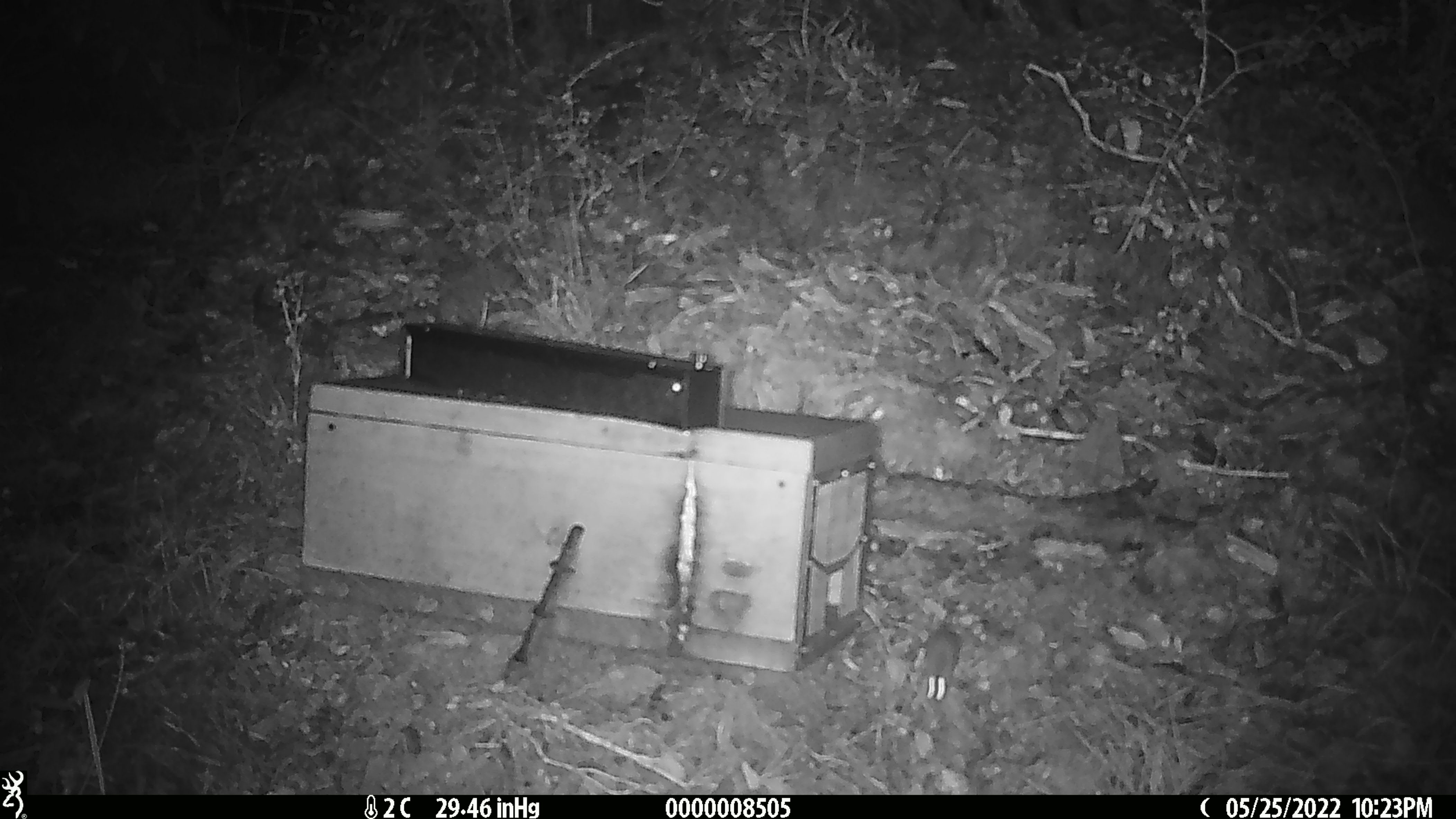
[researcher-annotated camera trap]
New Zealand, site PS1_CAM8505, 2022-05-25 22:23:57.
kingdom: Animalia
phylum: Chordata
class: Mammalia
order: Rodentia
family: Muridae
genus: Mus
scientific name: Mus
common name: mouse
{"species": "mouse (Mus)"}